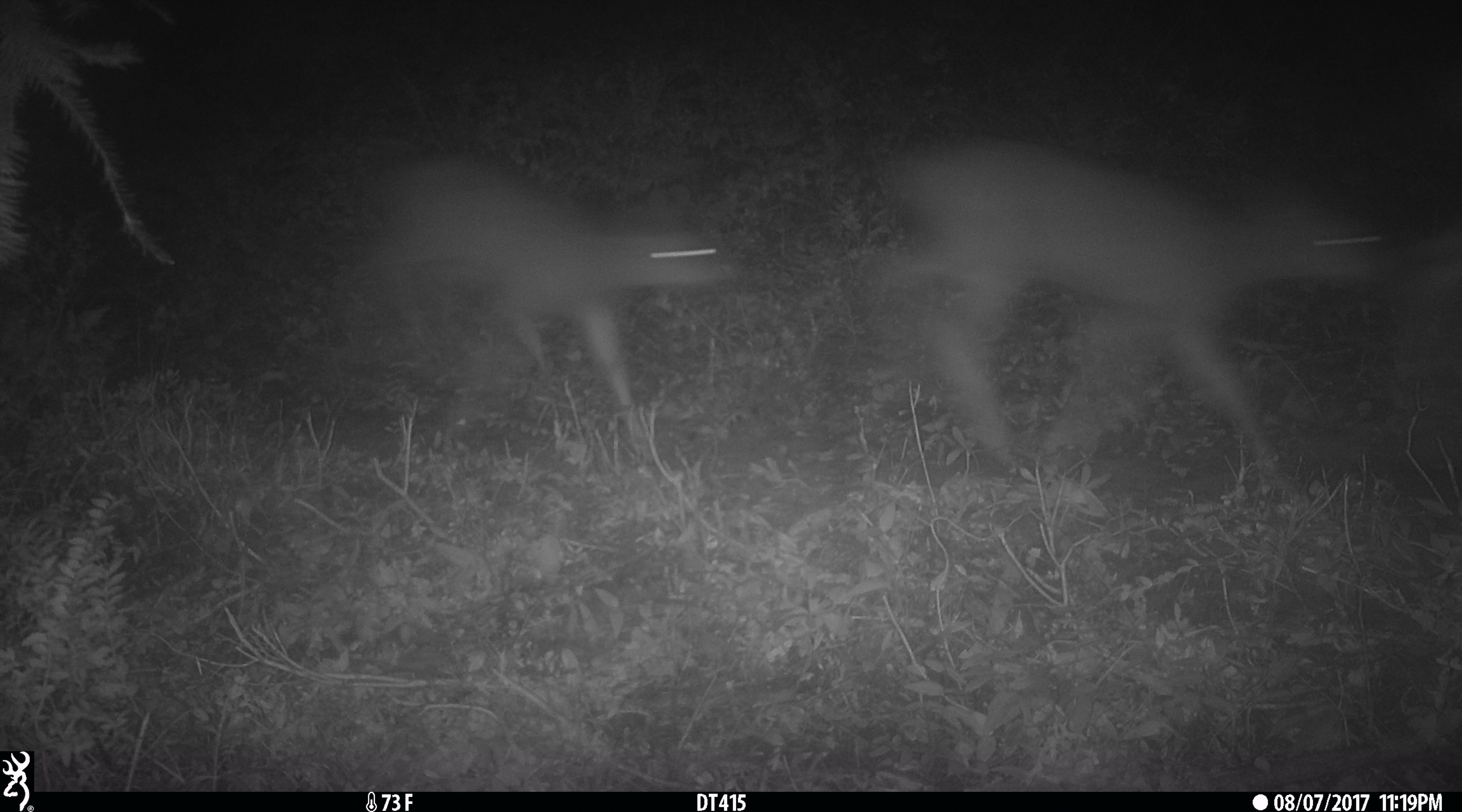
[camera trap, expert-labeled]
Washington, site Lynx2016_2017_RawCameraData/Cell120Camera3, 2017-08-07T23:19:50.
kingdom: Animalia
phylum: Chordata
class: Mammalia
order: Artiodactyla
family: Cervidae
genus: Odocoileus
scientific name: Odocoileus hemionus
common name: mule deer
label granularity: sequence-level